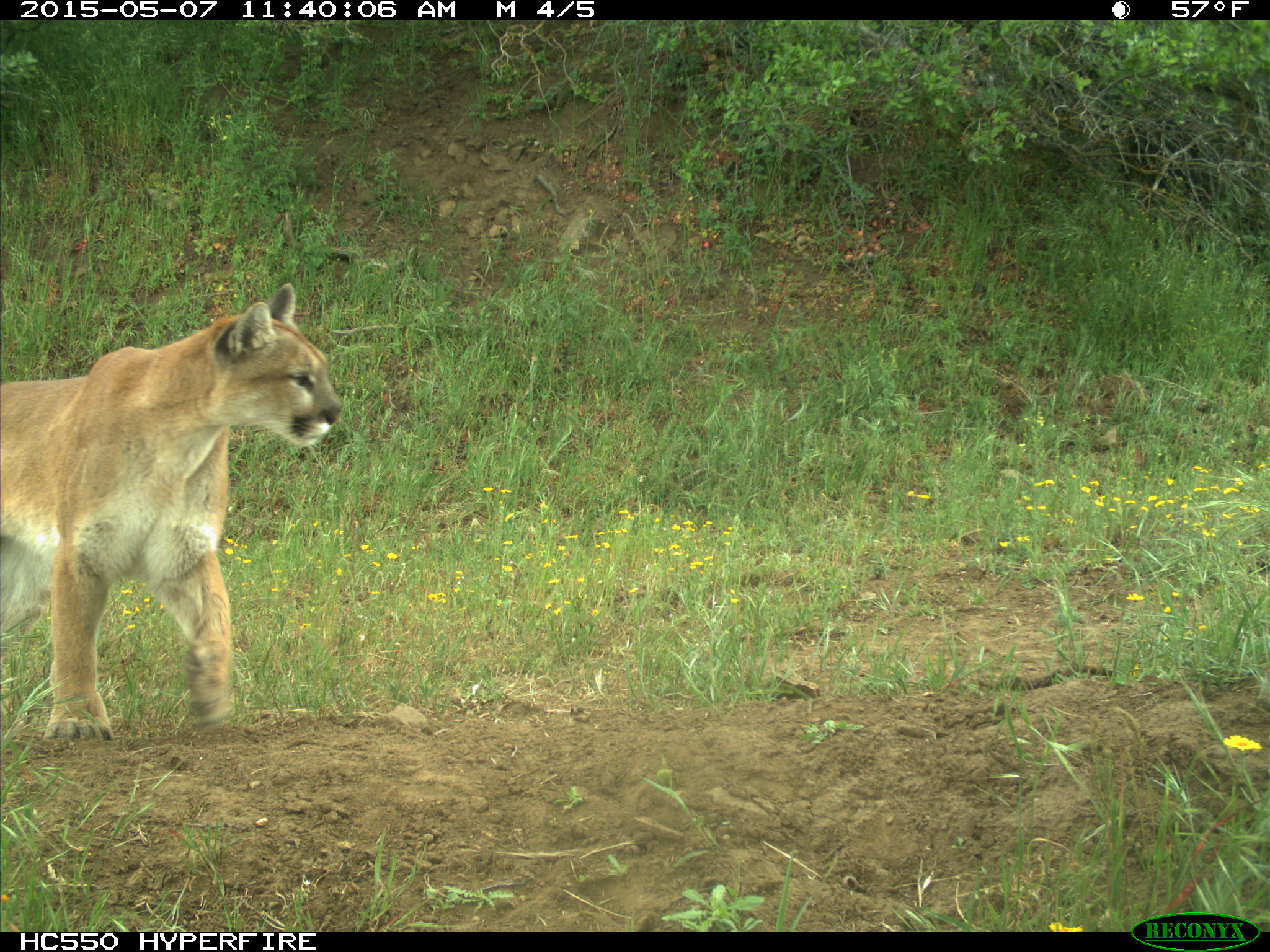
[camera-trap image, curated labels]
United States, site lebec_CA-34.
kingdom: Animalia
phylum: Chordata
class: Mammalia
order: Carnivora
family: Felidae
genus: Puma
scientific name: Puma concolor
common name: mountain lion